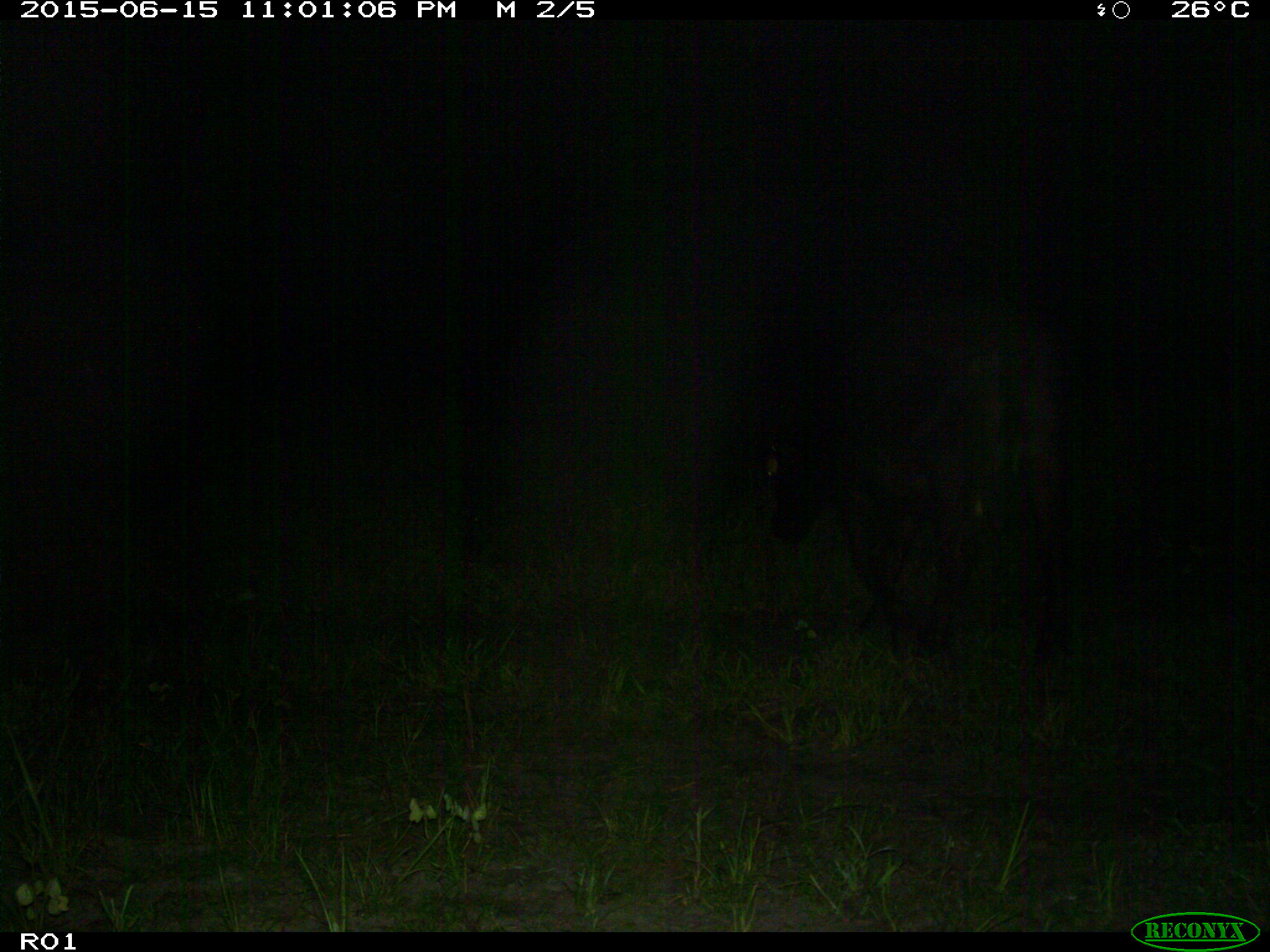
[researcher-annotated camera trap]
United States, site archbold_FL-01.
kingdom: Animalia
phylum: Chordata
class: Mammalia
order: Artiodactyla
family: Bovidae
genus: Bos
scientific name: Bos taurus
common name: domestic cow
Bos taurus (domestic cow).